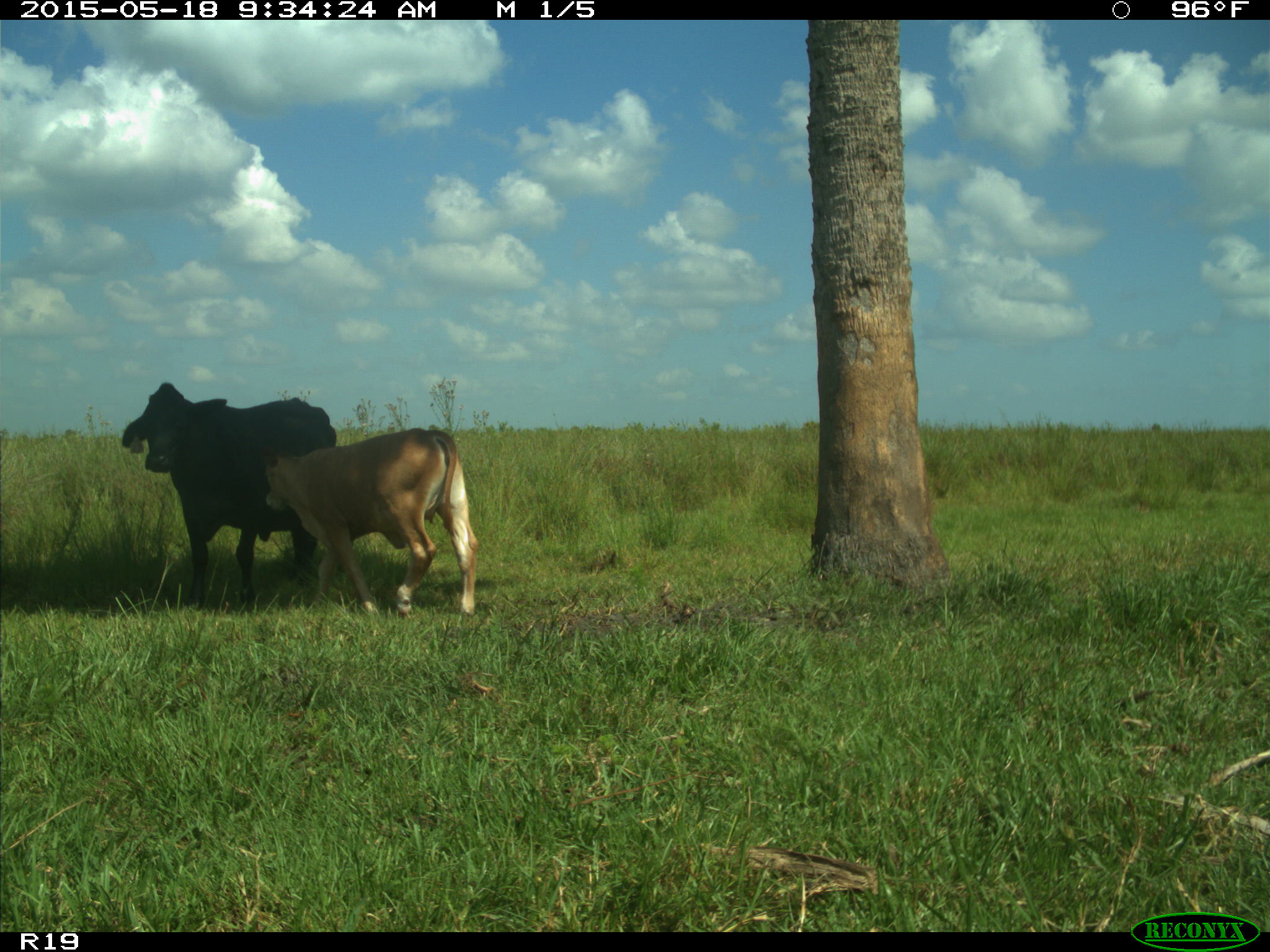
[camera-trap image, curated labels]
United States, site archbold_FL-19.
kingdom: Animalia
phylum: Chordata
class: Mammalia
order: Artiodactyla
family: Bovidae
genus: Bos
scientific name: Bos taurus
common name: domestic cow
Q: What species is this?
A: Bos taurus (domestic cow).